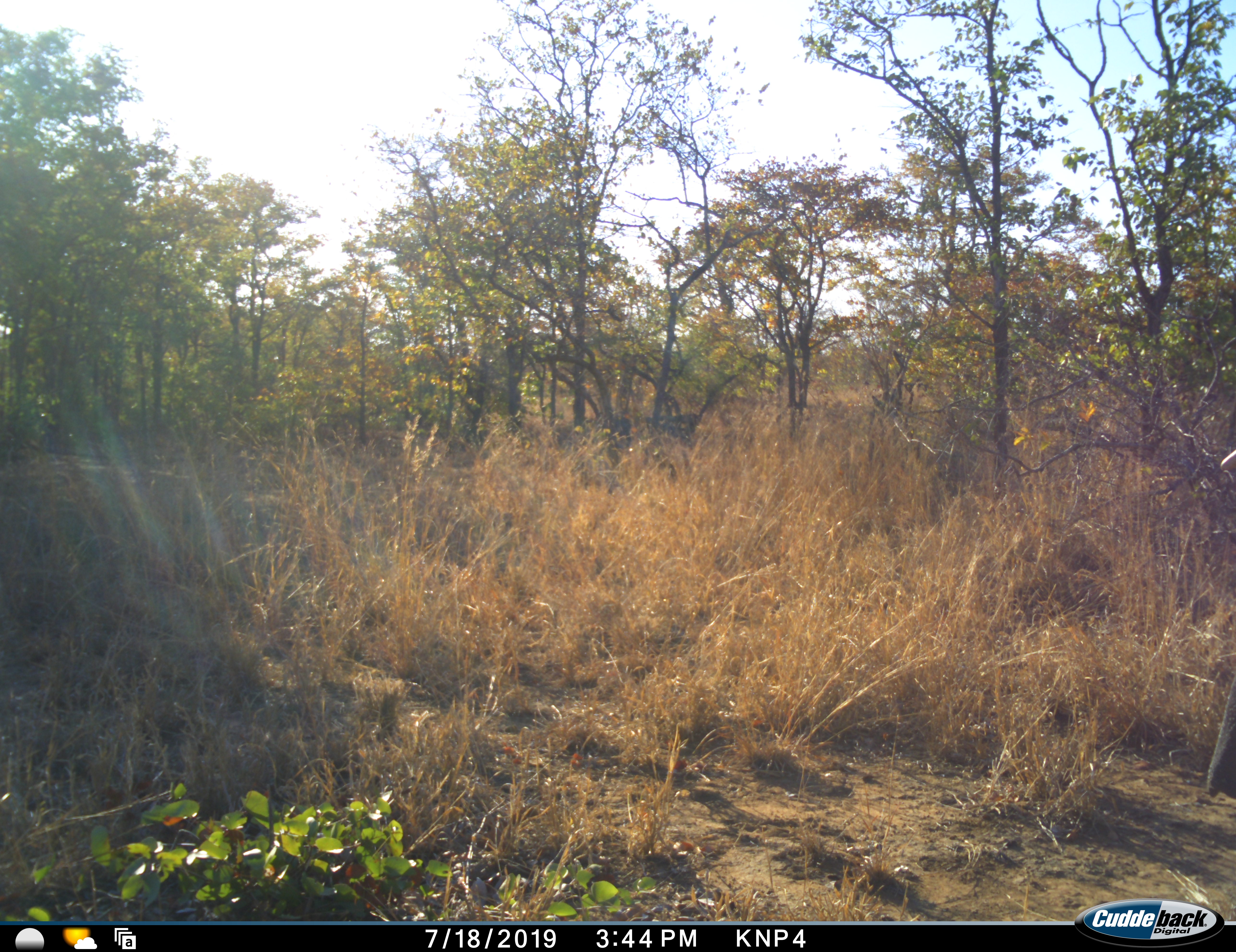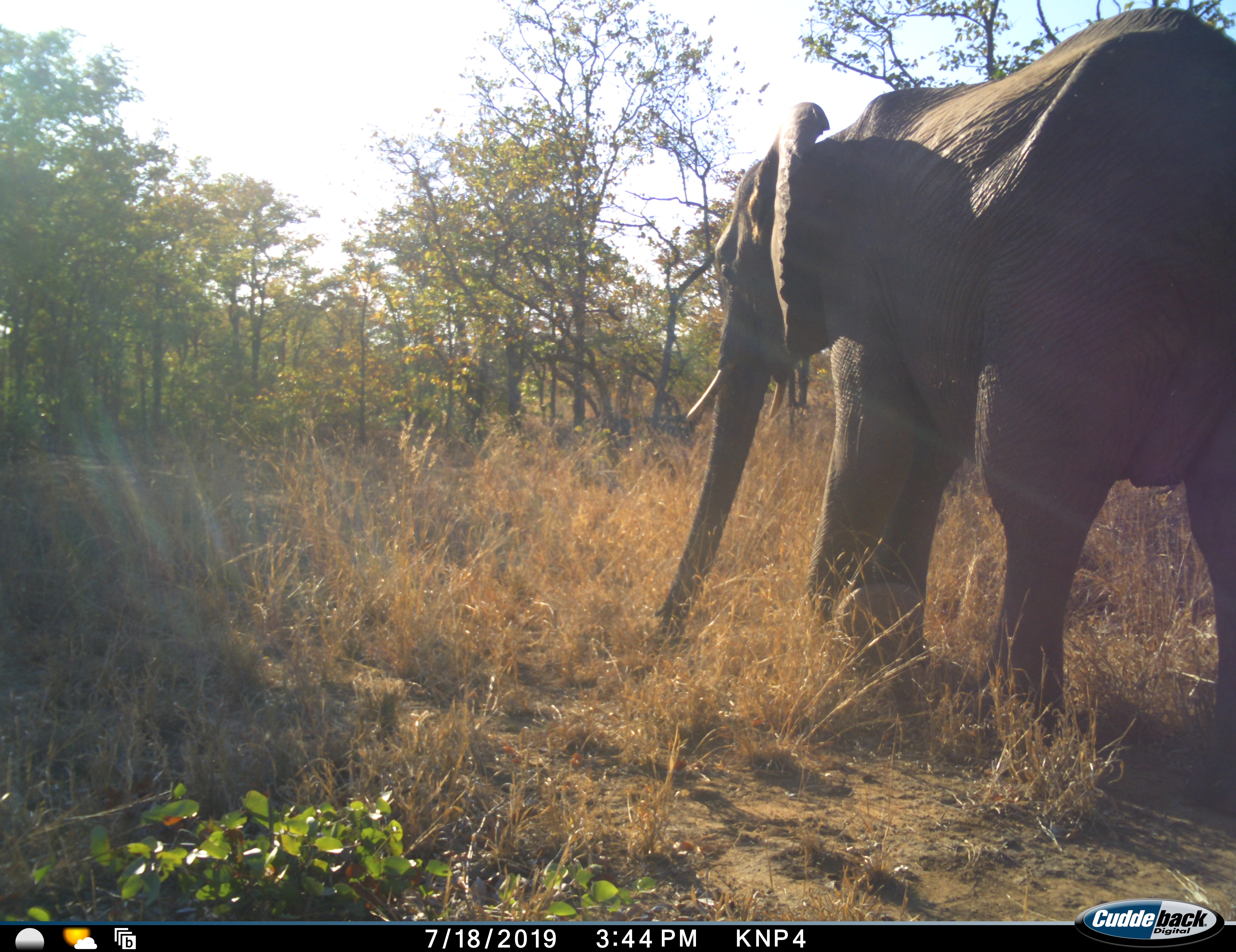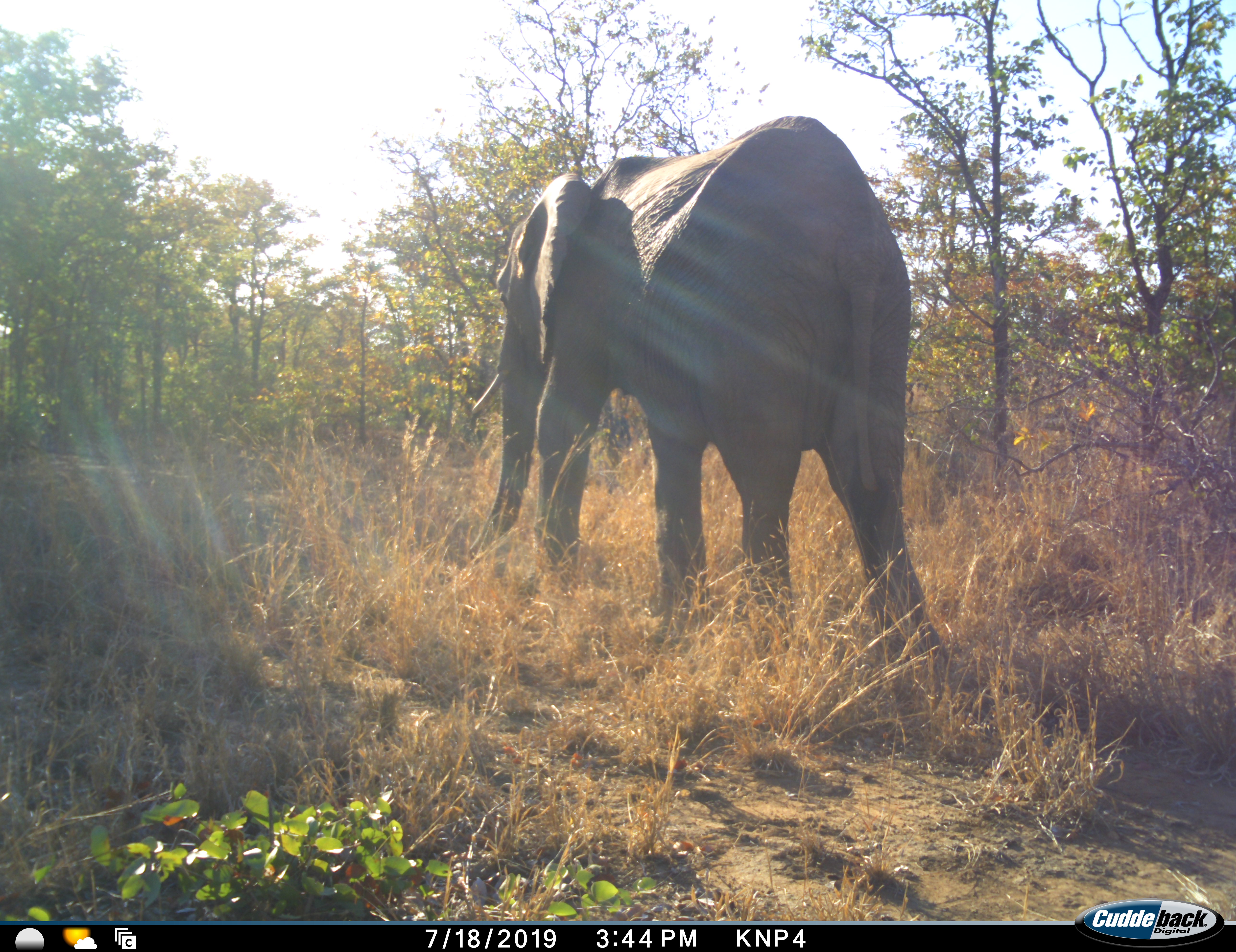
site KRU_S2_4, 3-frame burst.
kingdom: Animalia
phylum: Chordata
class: Mammalia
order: Proboscidea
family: Elephantidae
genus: Loxodonta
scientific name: Loxodonta africana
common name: african bush elephant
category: elephant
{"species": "elephant (african bush elephant) (Loxodonta africana)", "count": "1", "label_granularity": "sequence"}